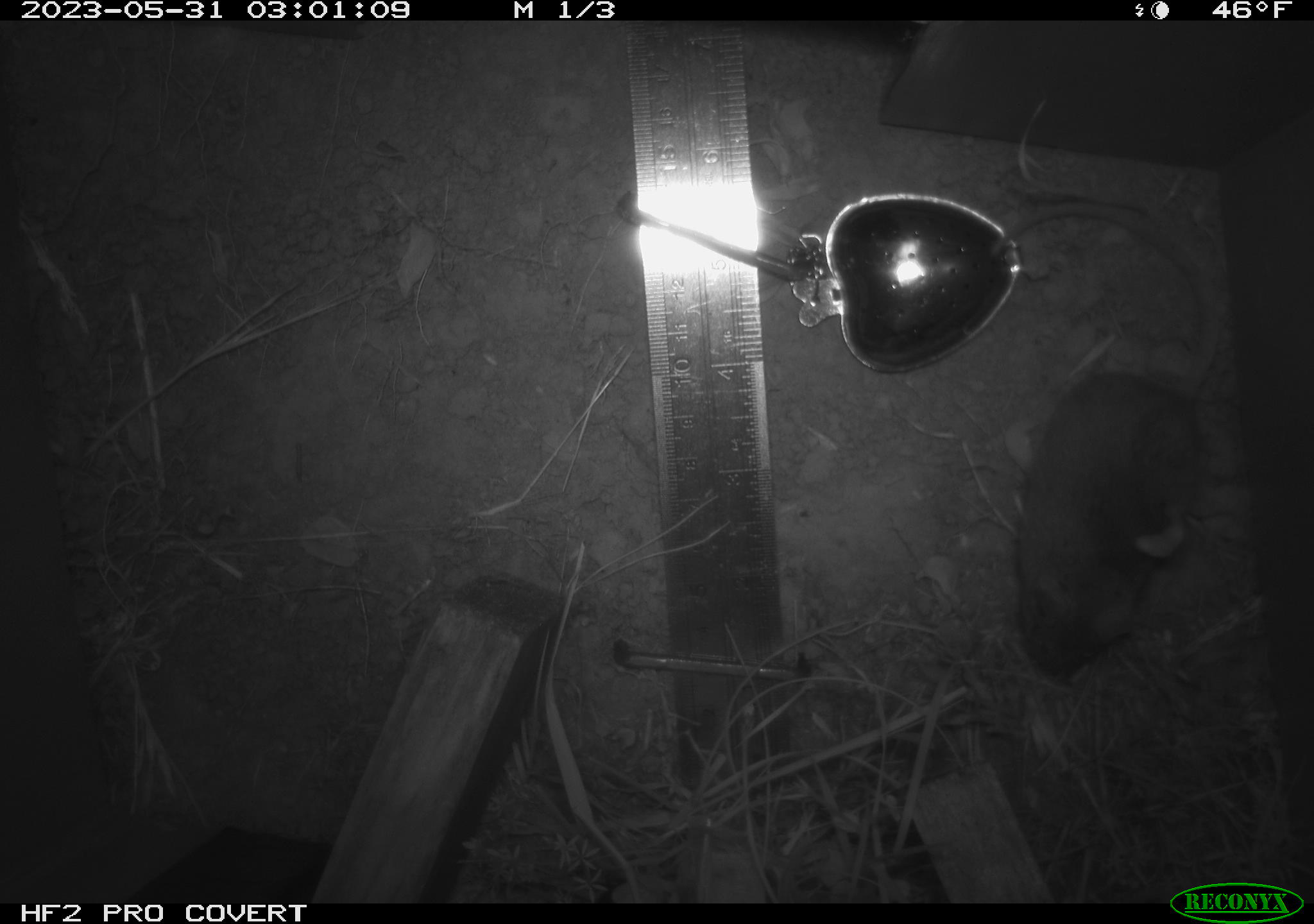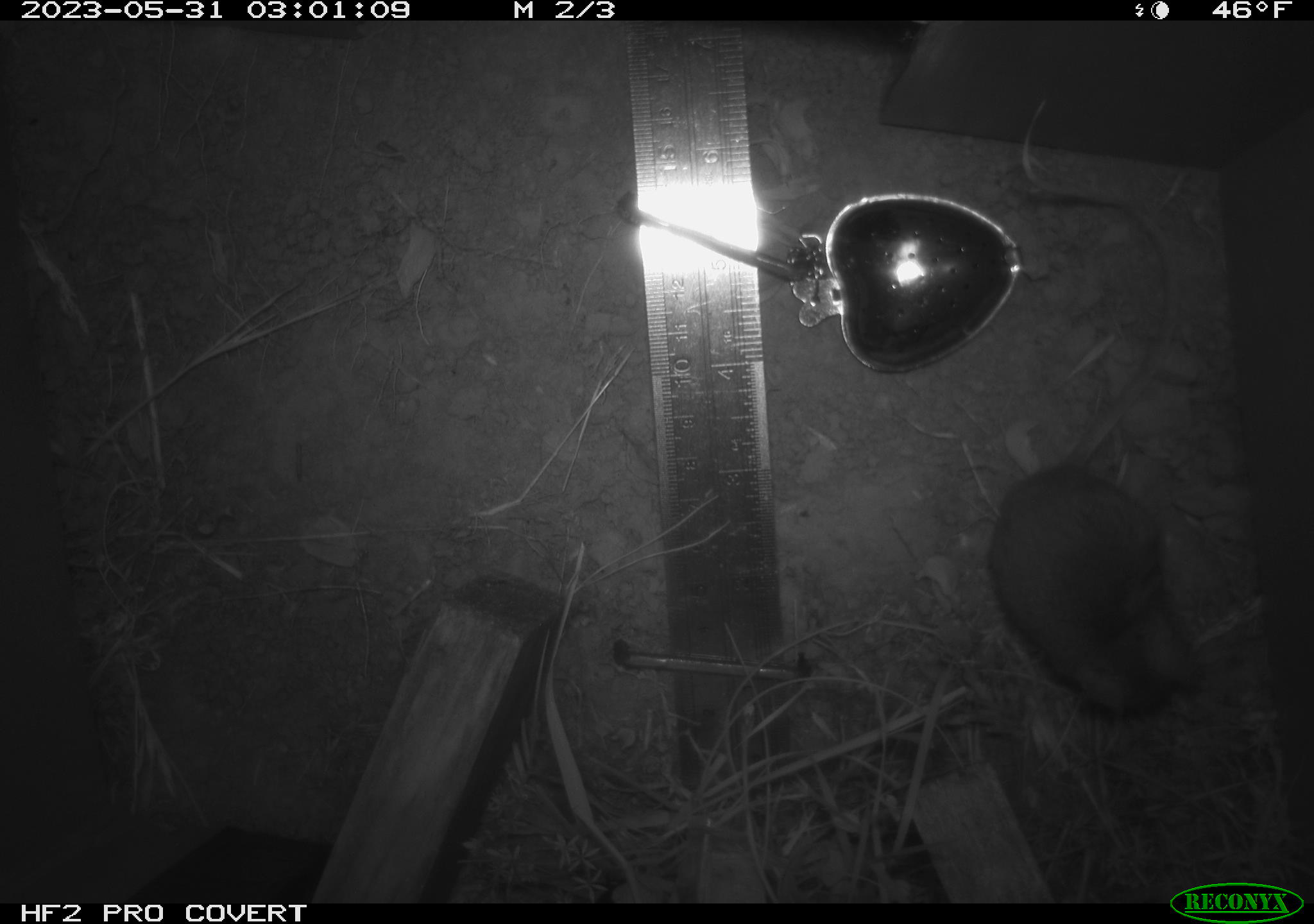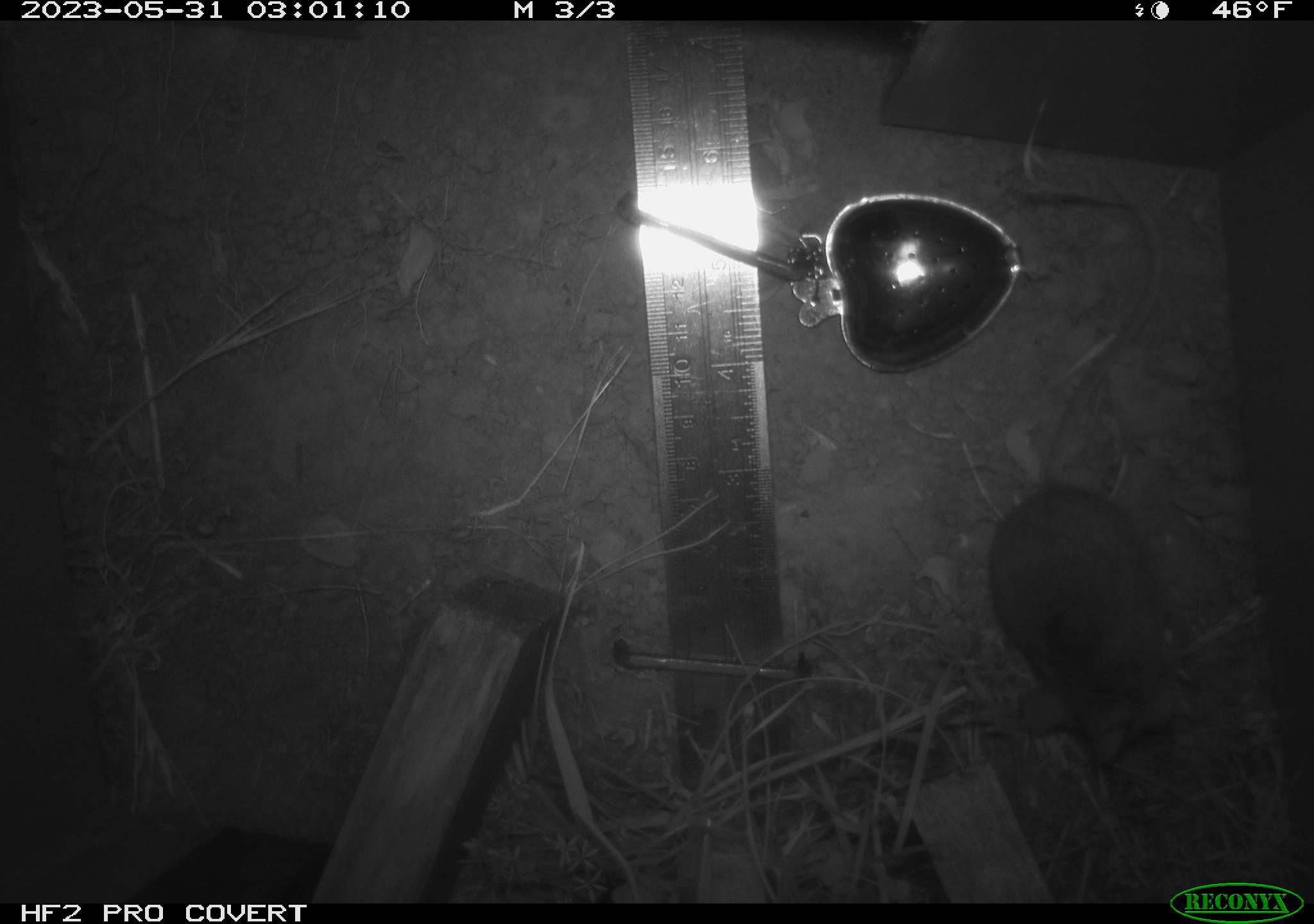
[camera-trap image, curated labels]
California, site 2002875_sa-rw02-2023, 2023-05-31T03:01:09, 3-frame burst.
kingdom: Animalia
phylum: Chordata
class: Mammalia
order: Rodentia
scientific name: Rodentia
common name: mouse species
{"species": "mouse species (Rodentia)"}